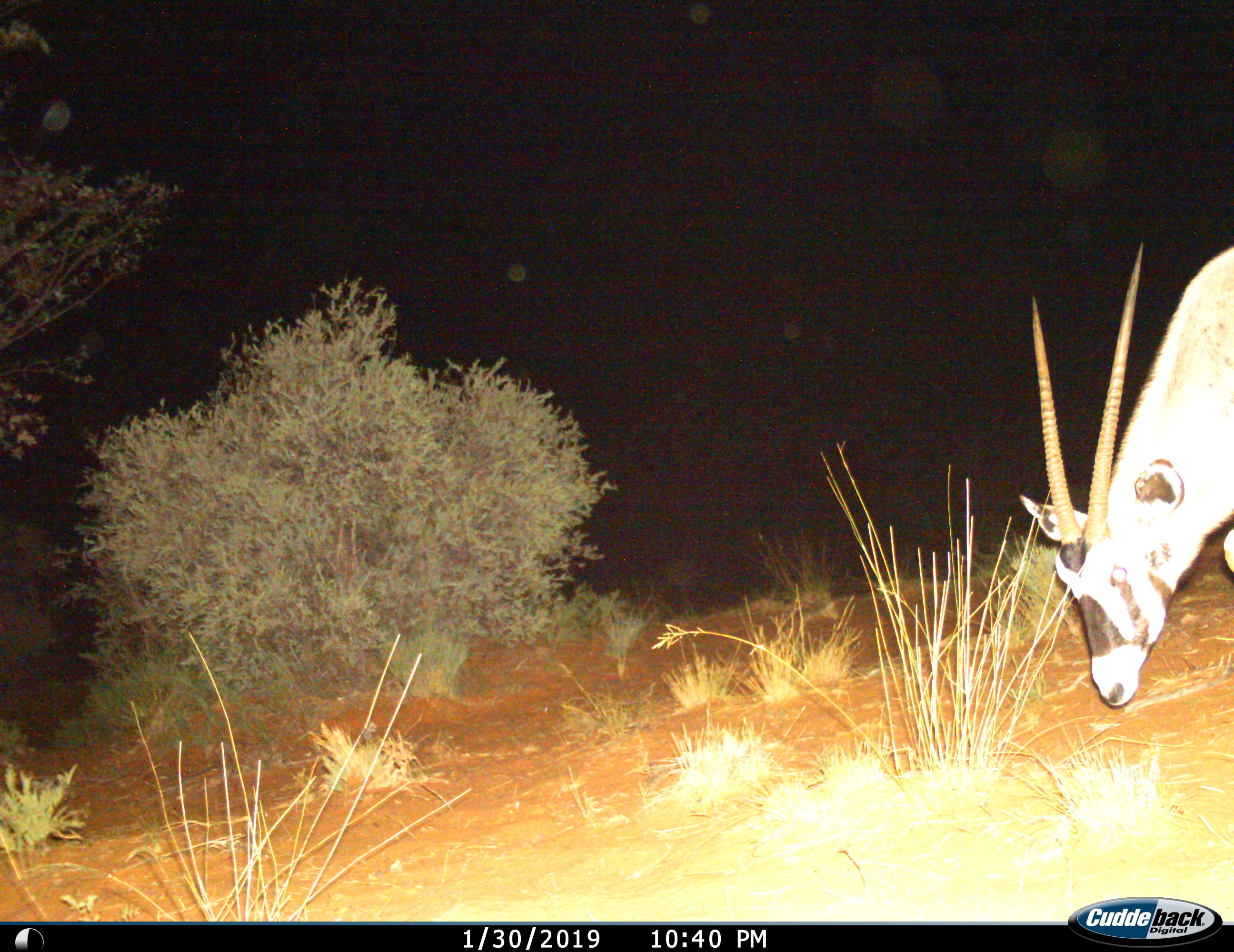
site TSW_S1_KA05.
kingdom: Animalia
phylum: Chordata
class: Mammalia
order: Artiodactyla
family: Bovidae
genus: Oryx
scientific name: Oryx gazella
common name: gemsbok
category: oryx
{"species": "oryx (gemsbok) (Oryx gazella)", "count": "1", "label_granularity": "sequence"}